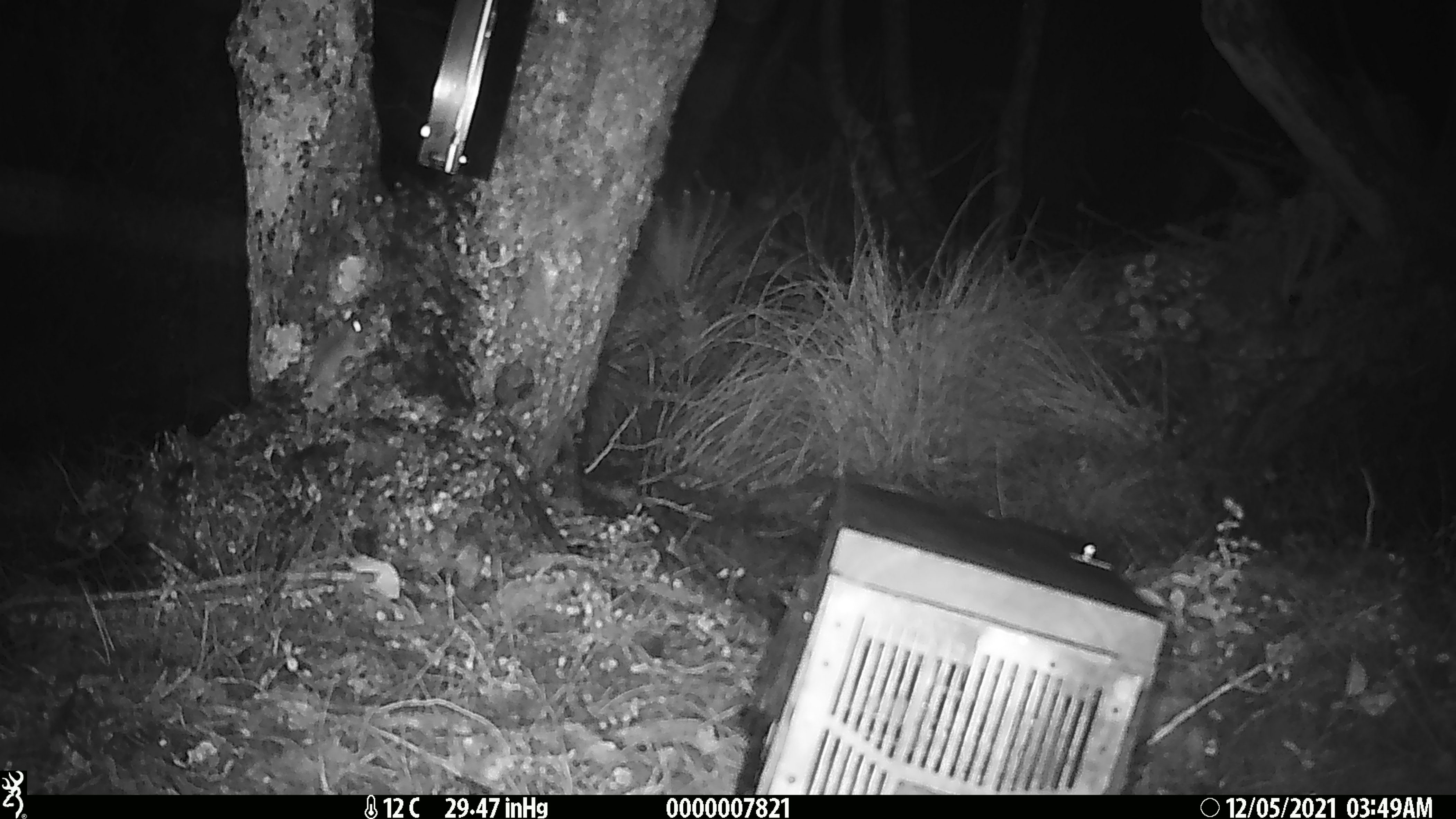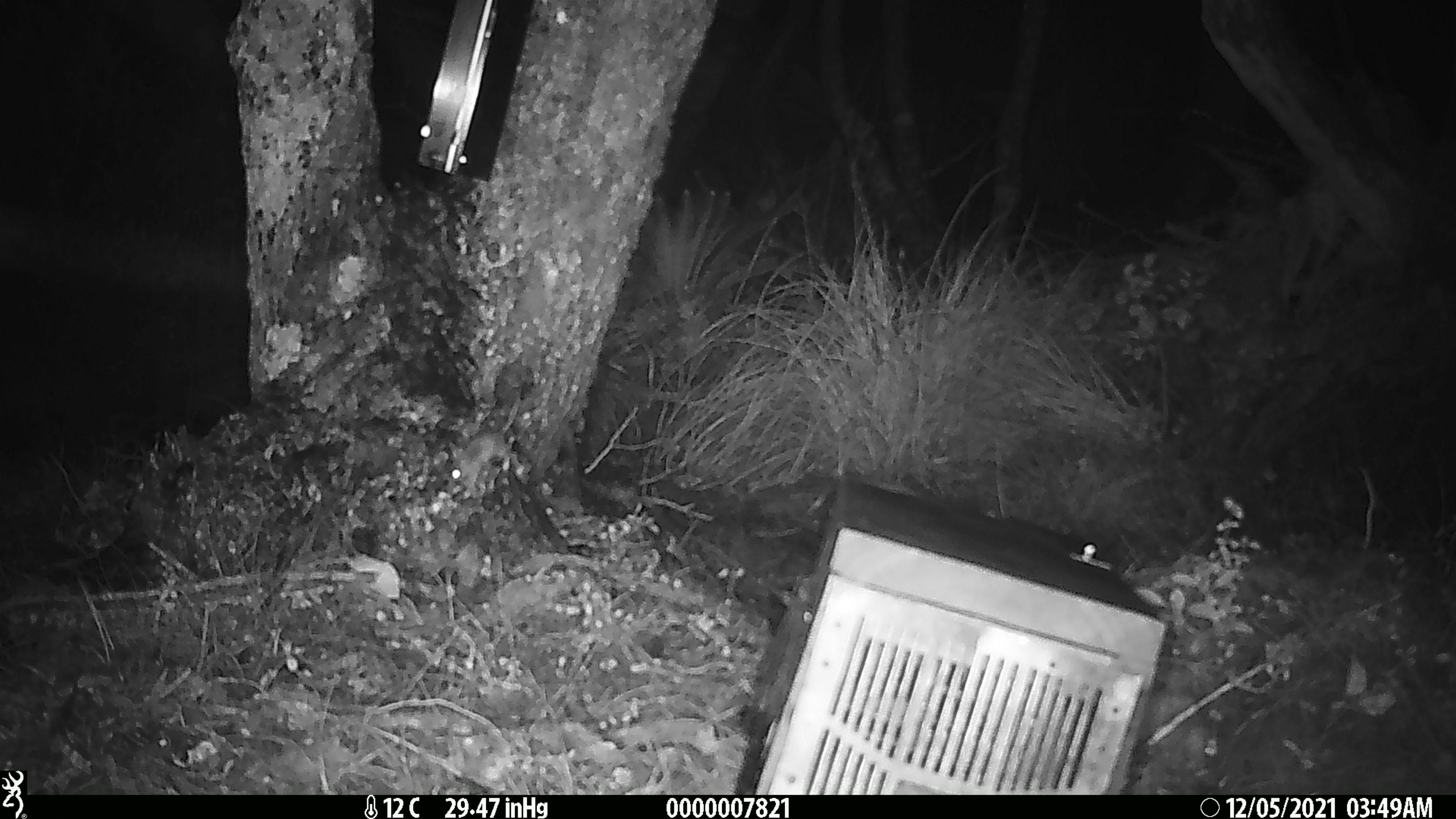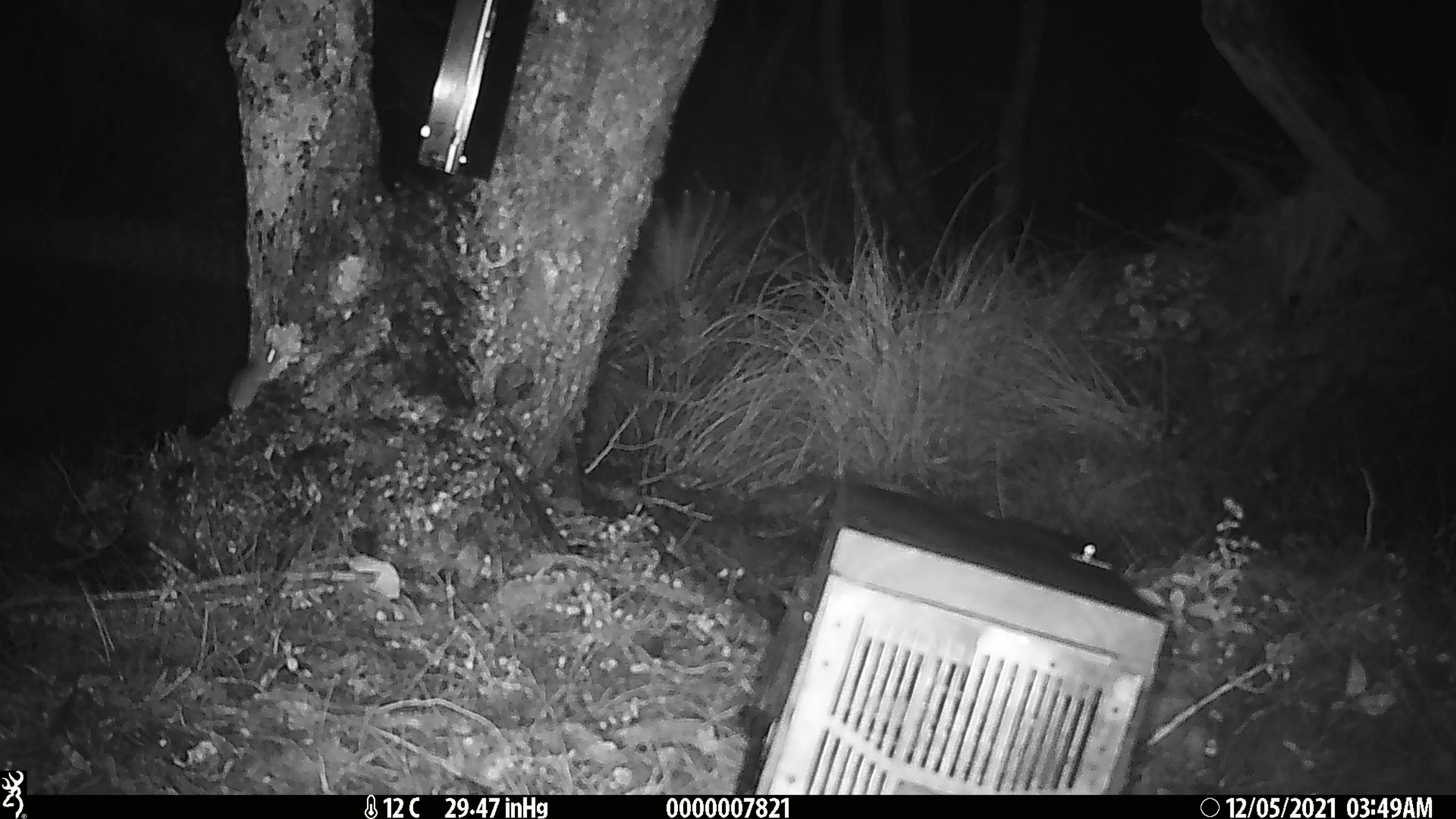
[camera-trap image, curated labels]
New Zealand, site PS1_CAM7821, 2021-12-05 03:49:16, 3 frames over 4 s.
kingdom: Animalia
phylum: Chordata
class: Mammalia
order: Rodentia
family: Muridae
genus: Mus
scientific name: Mus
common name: mouse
Mouse (Mus).